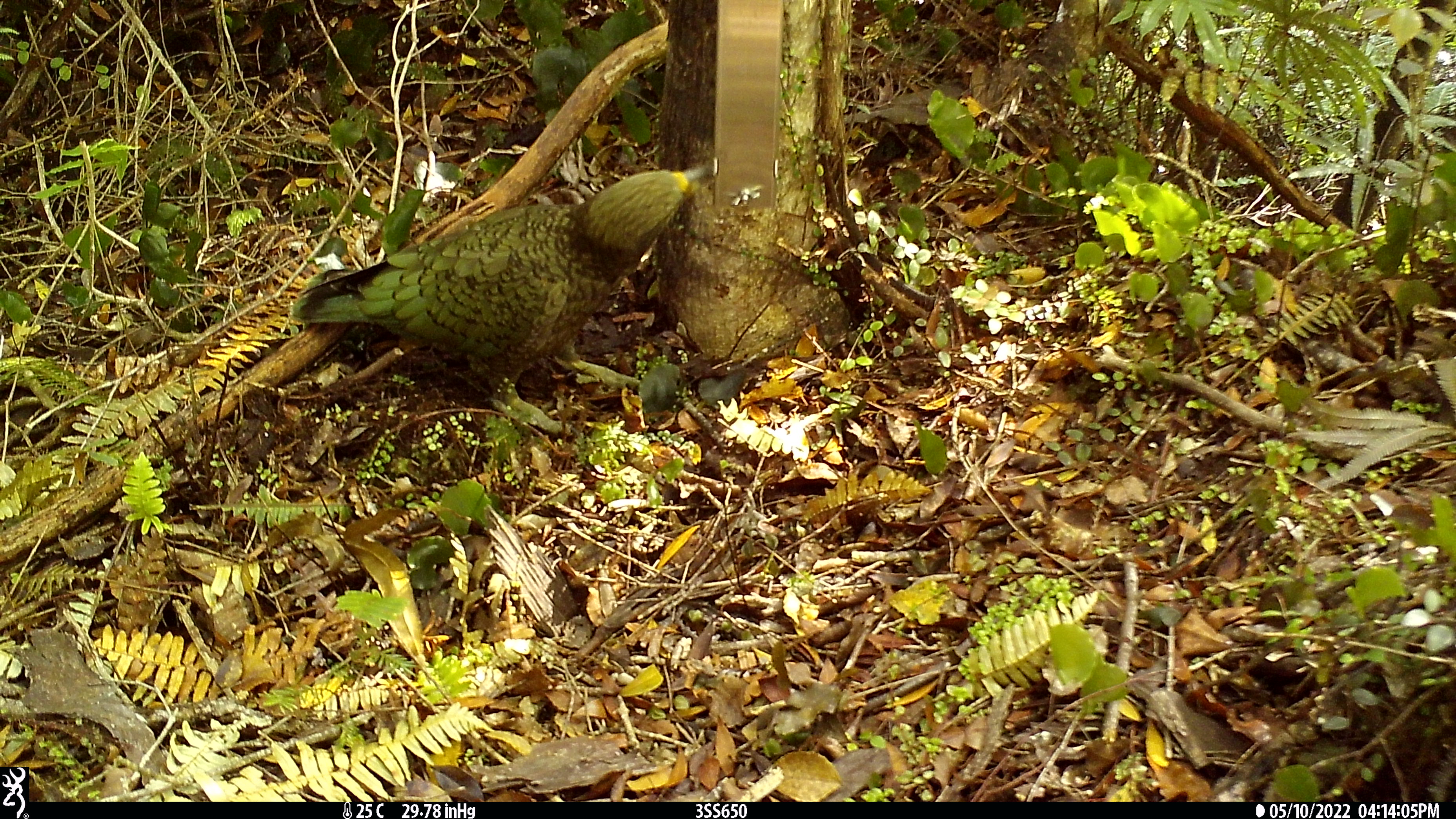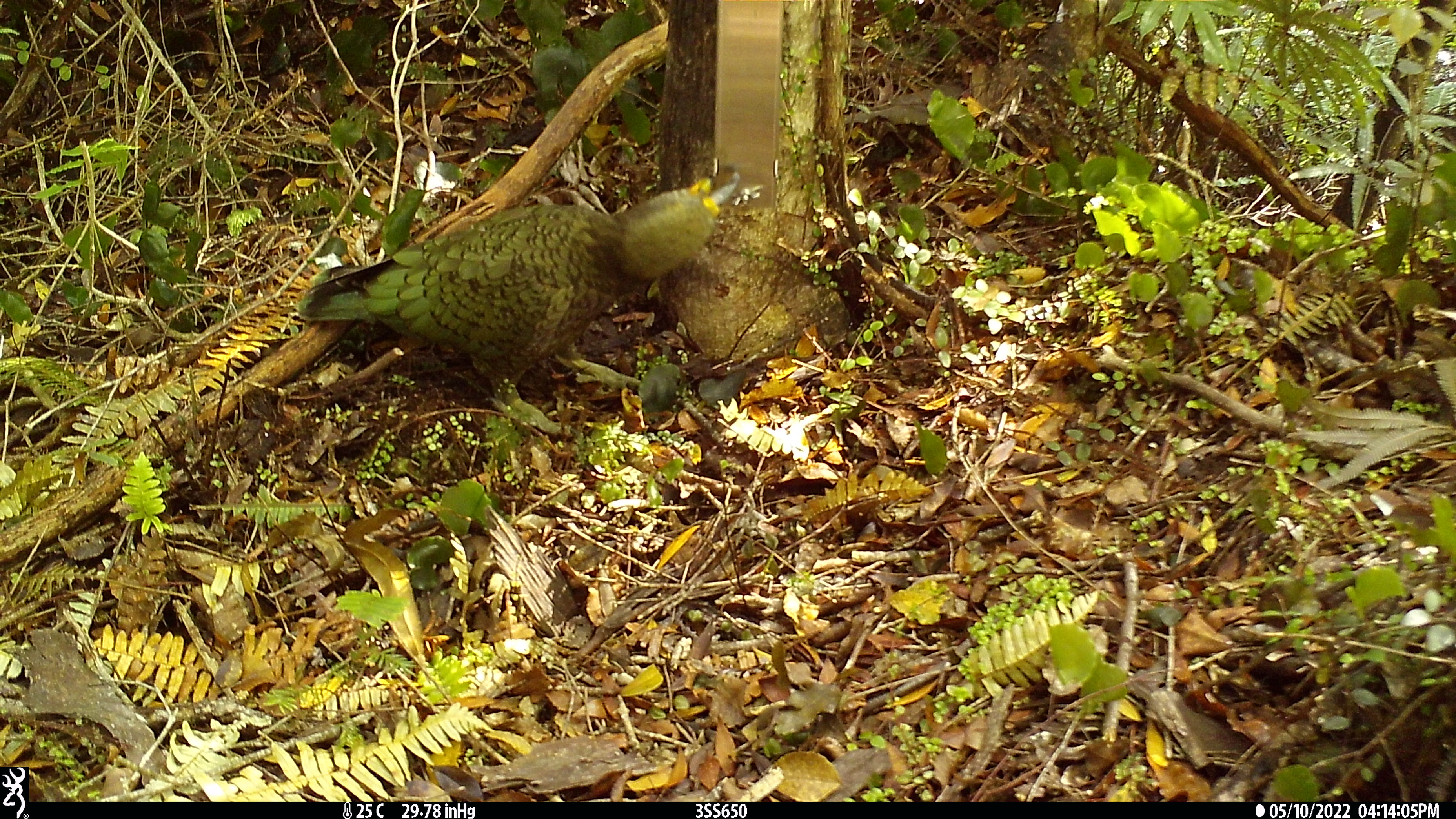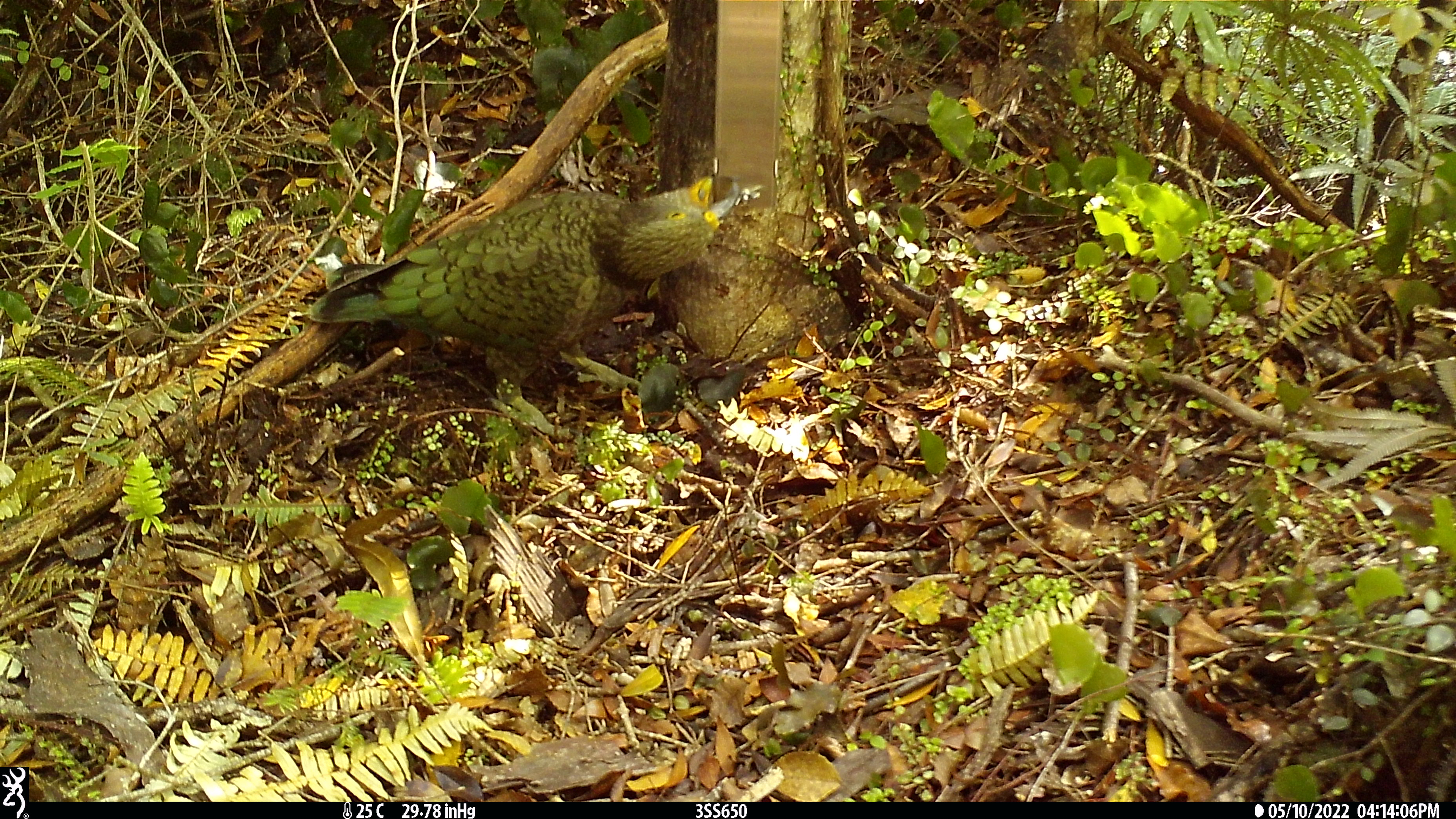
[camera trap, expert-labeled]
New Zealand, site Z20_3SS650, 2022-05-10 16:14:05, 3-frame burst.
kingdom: Animalia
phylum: Chordata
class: Aves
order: Psittaciformes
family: Strigopidae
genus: Nestor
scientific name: Nestor notabilis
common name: kea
Kea (Nestor notabilis).